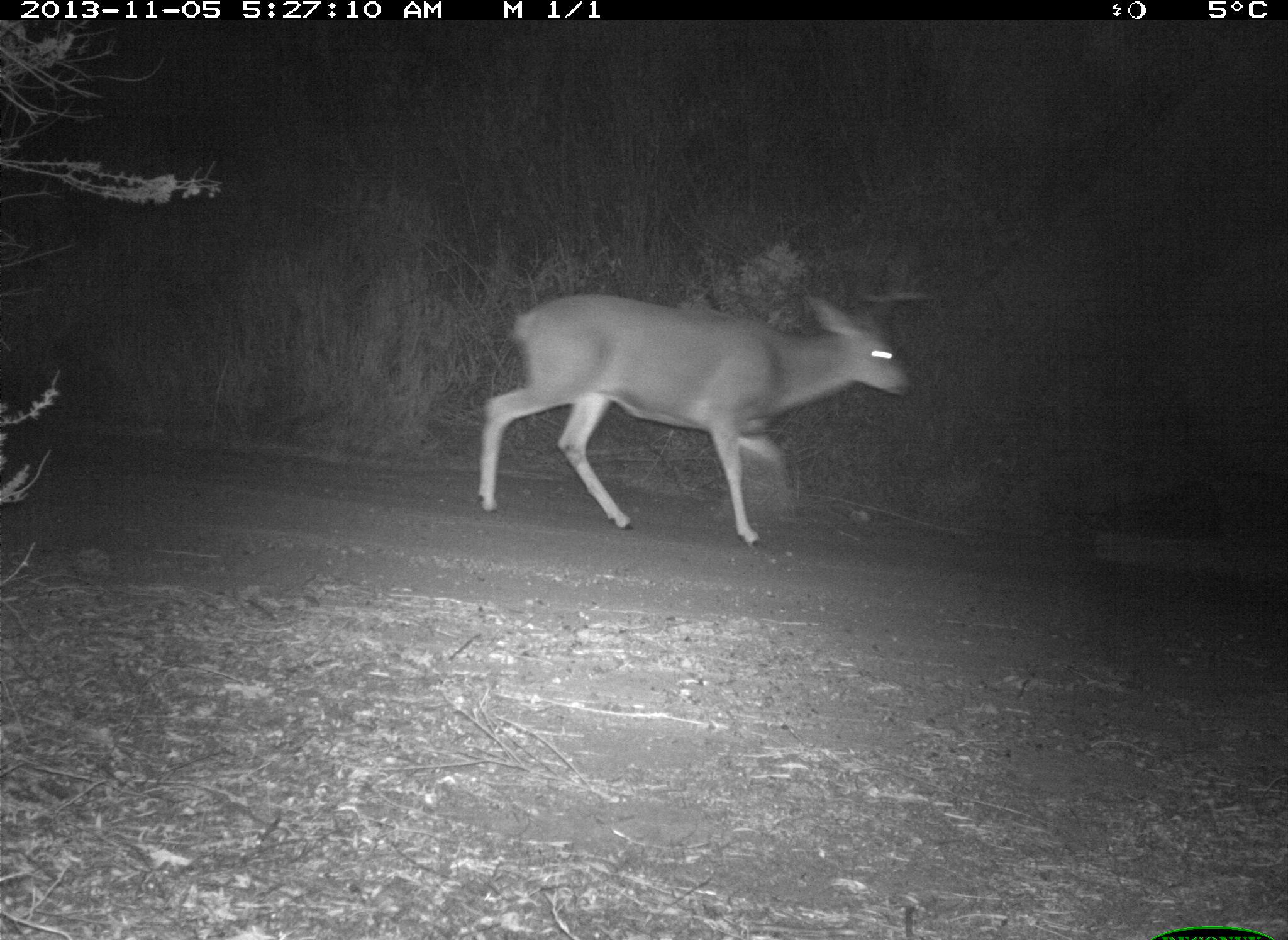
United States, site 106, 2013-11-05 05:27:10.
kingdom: Animalia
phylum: Chordata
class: Mammalia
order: Artiodactyla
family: Cervidae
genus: Odocoileus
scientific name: Odocoileus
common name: deer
Deer (Odocoileus).